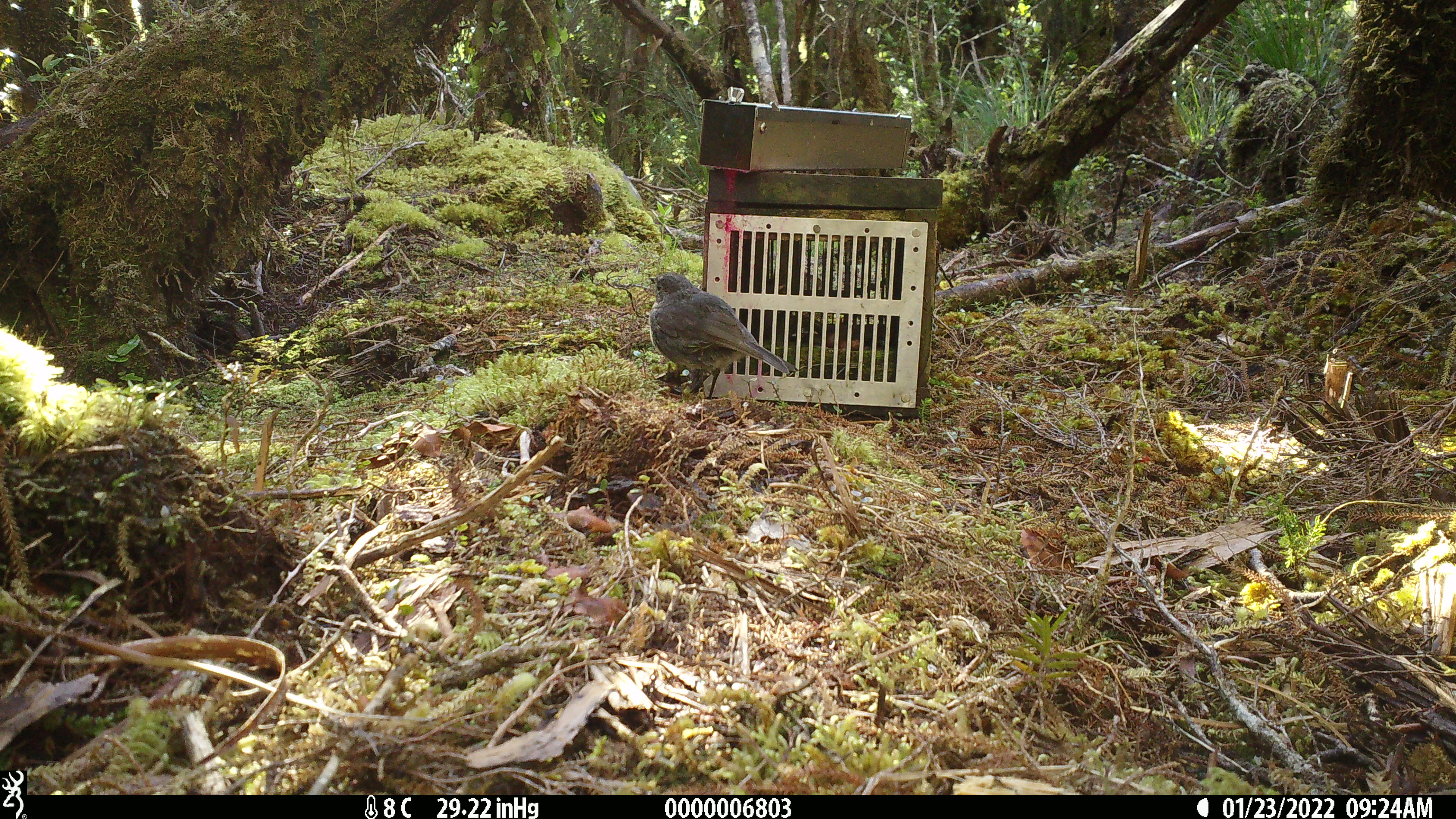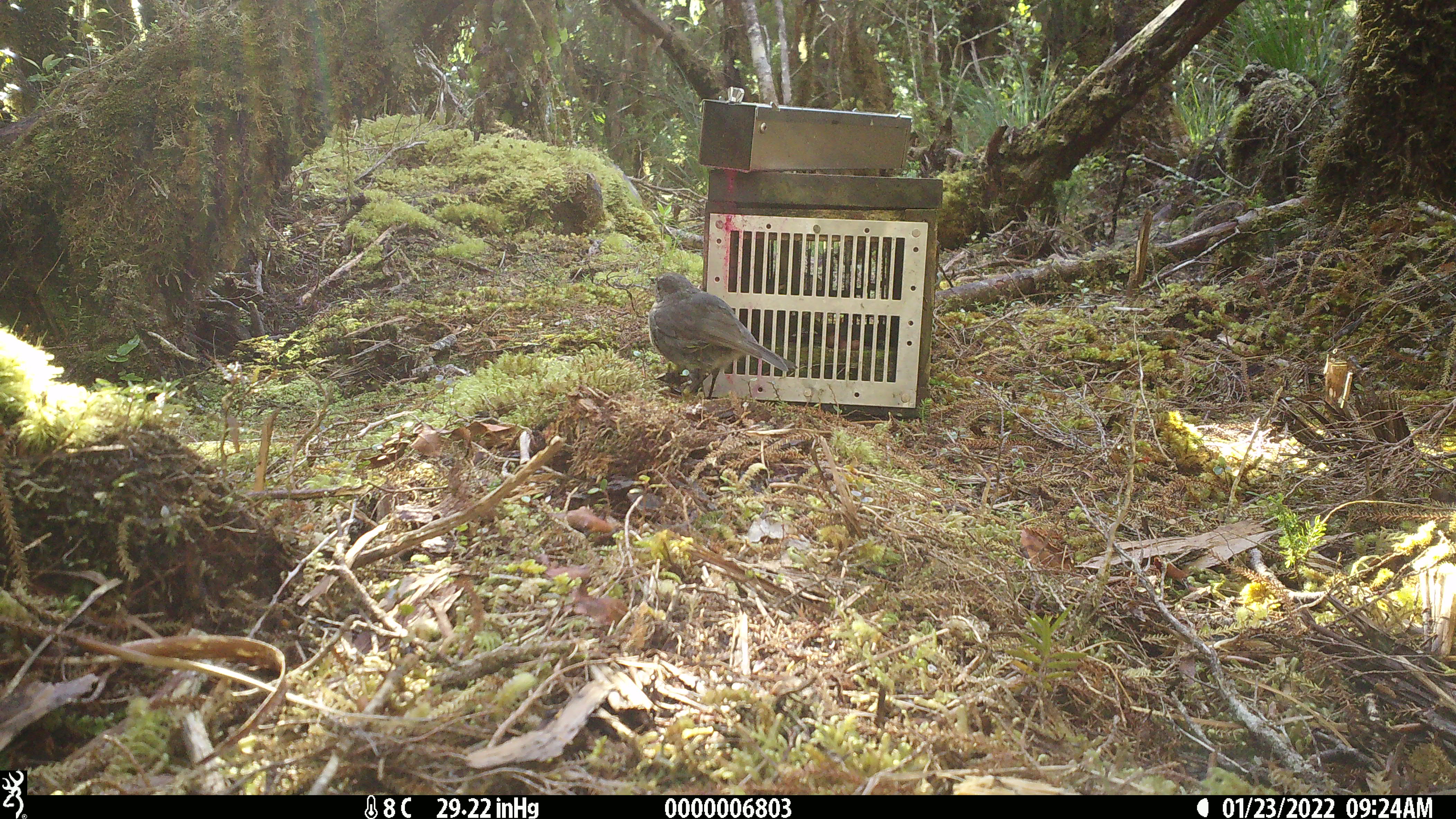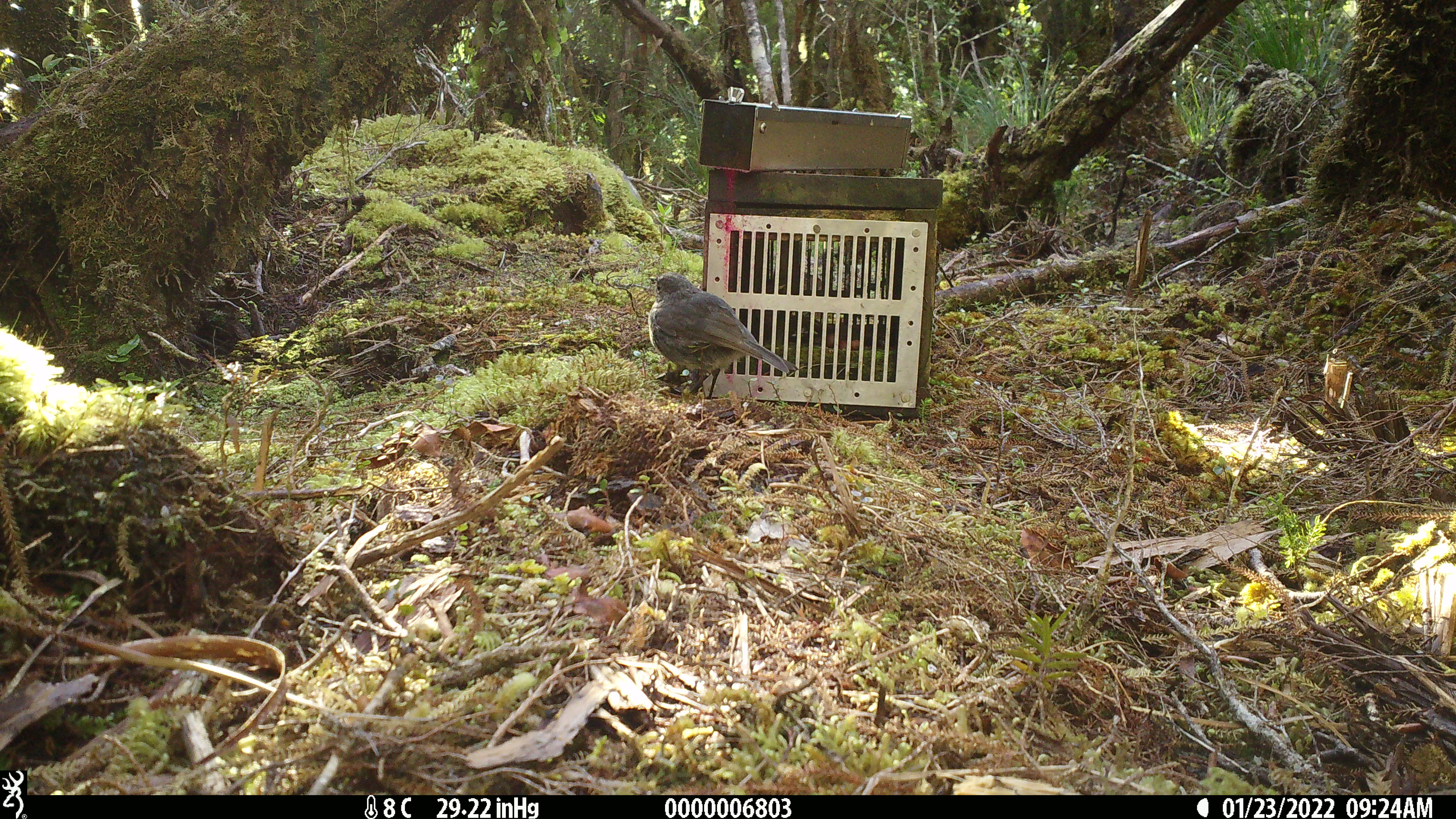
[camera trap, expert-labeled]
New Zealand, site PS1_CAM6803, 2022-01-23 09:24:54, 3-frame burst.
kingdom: Animalia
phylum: Chordata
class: Aves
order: Passeriformes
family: Petroicidae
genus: Petroica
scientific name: Petroica australis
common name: new zealand robin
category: robin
Robin (new zealand robin) (Petroica australis).